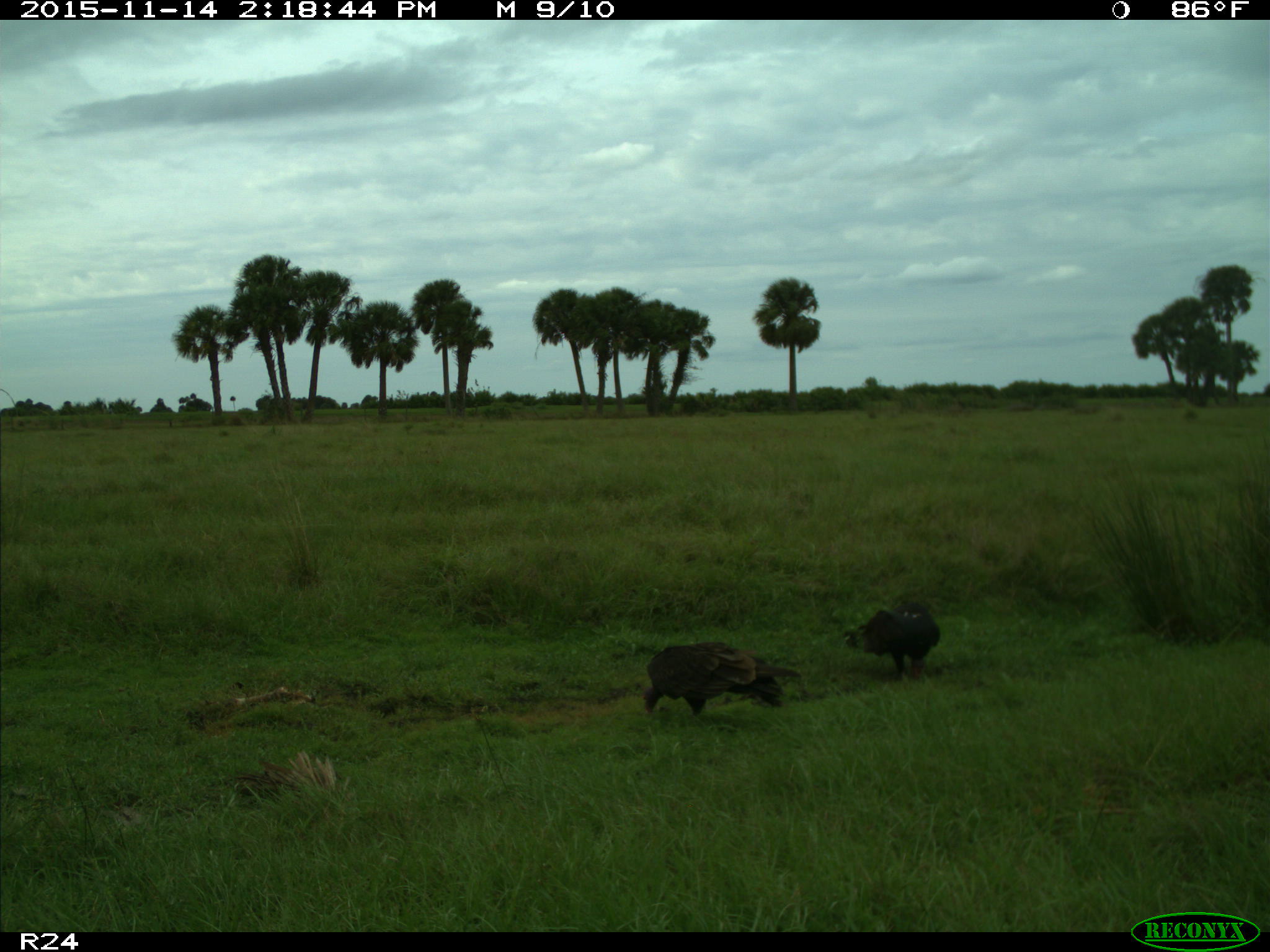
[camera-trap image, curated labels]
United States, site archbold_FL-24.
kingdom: Animalia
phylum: Chordata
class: Aves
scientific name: Aves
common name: birds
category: unidentified bird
Unidentified bird (birds) (Aves).